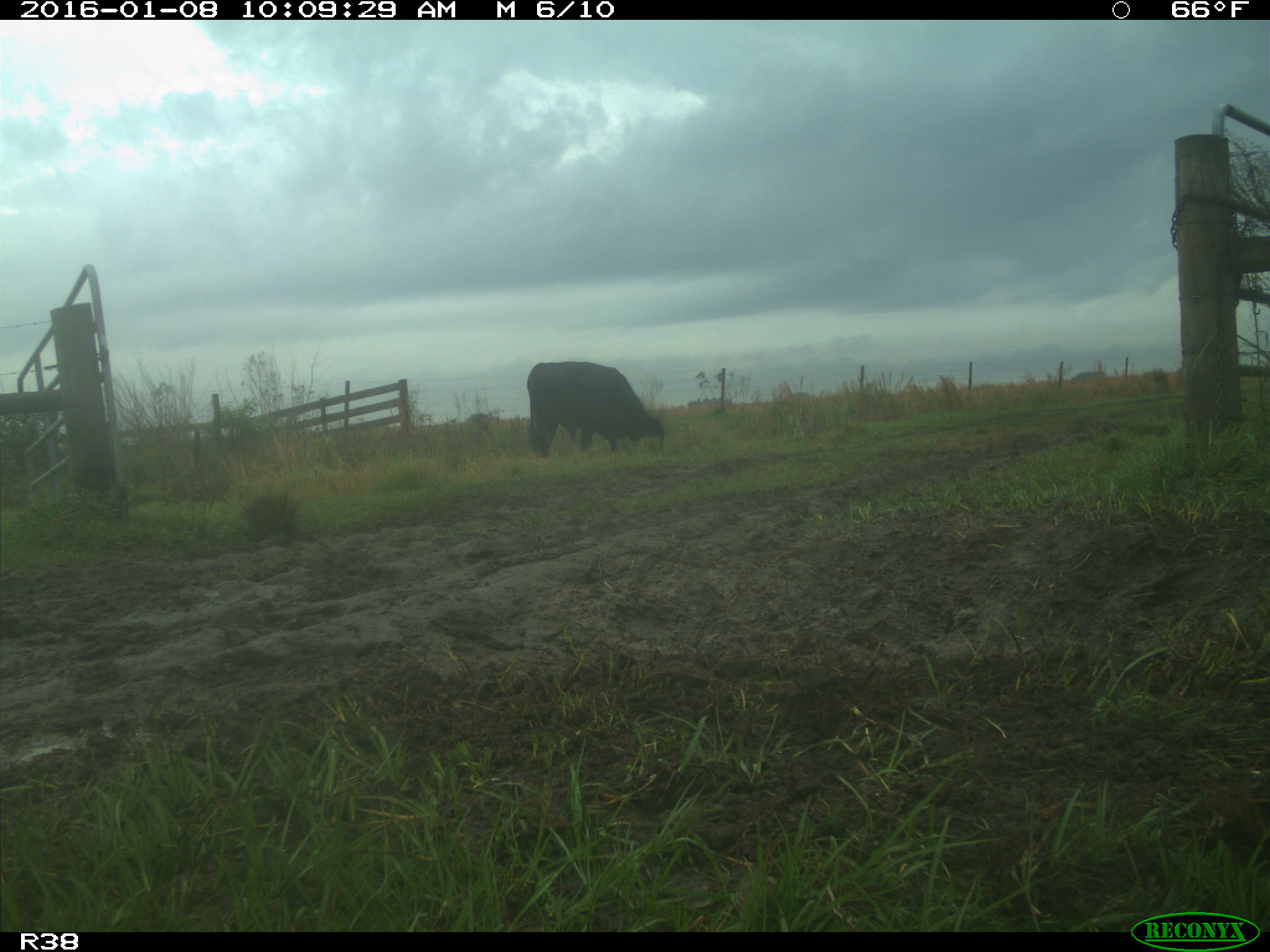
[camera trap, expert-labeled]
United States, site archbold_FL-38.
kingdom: Animalia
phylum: Chordata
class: Mammalia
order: Artiodactyla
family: Bovidae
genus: Bos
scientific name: Bos taurus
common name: domestic cow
Bos taurus (domestic cow).